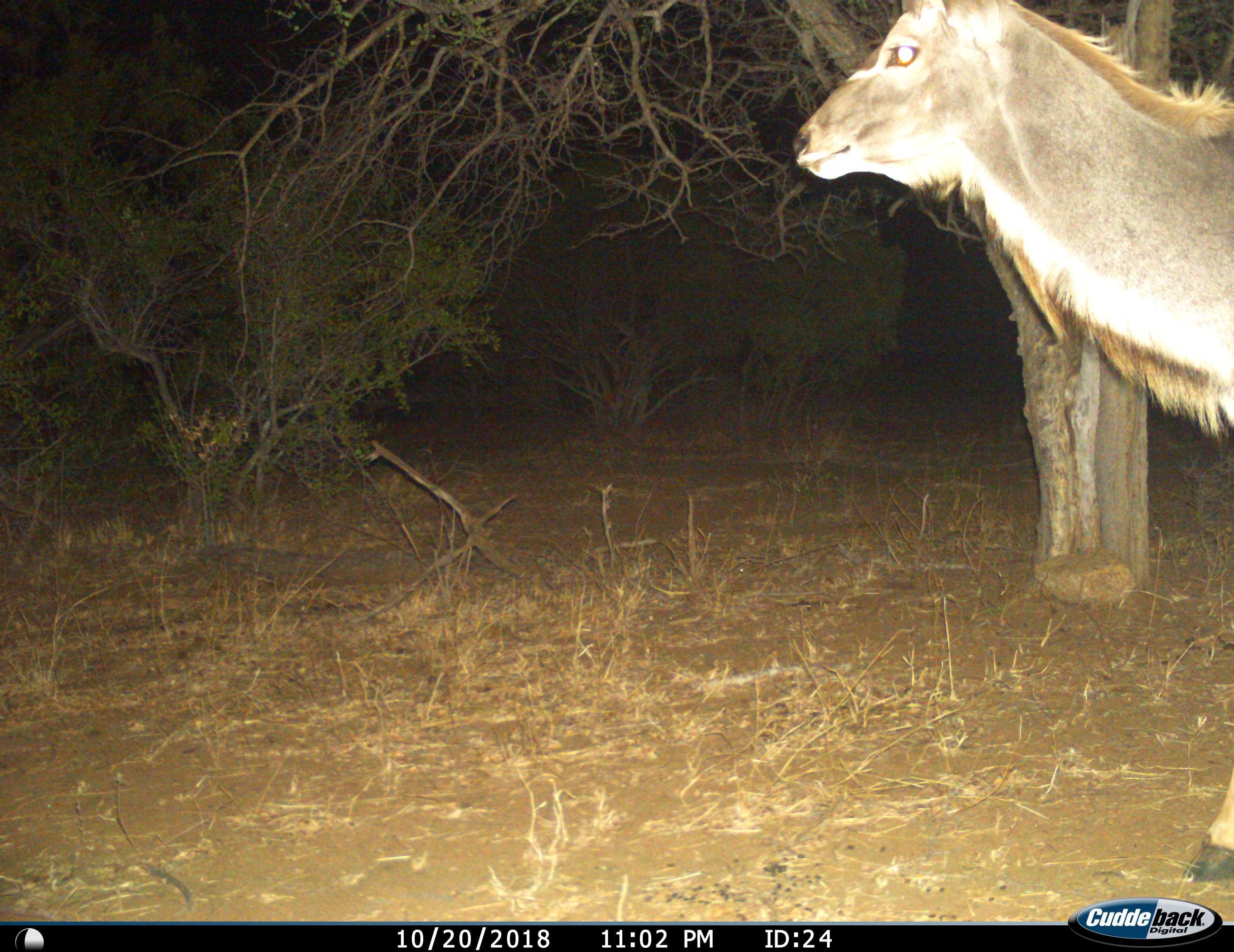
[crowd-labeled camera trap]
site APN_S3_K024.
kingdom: Animalia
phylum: Chordata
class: Mammalia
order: Artiodactyla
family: Bovidae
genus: Tragelaphus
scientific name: Tragelaphus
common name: kudu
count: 1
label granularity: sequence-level